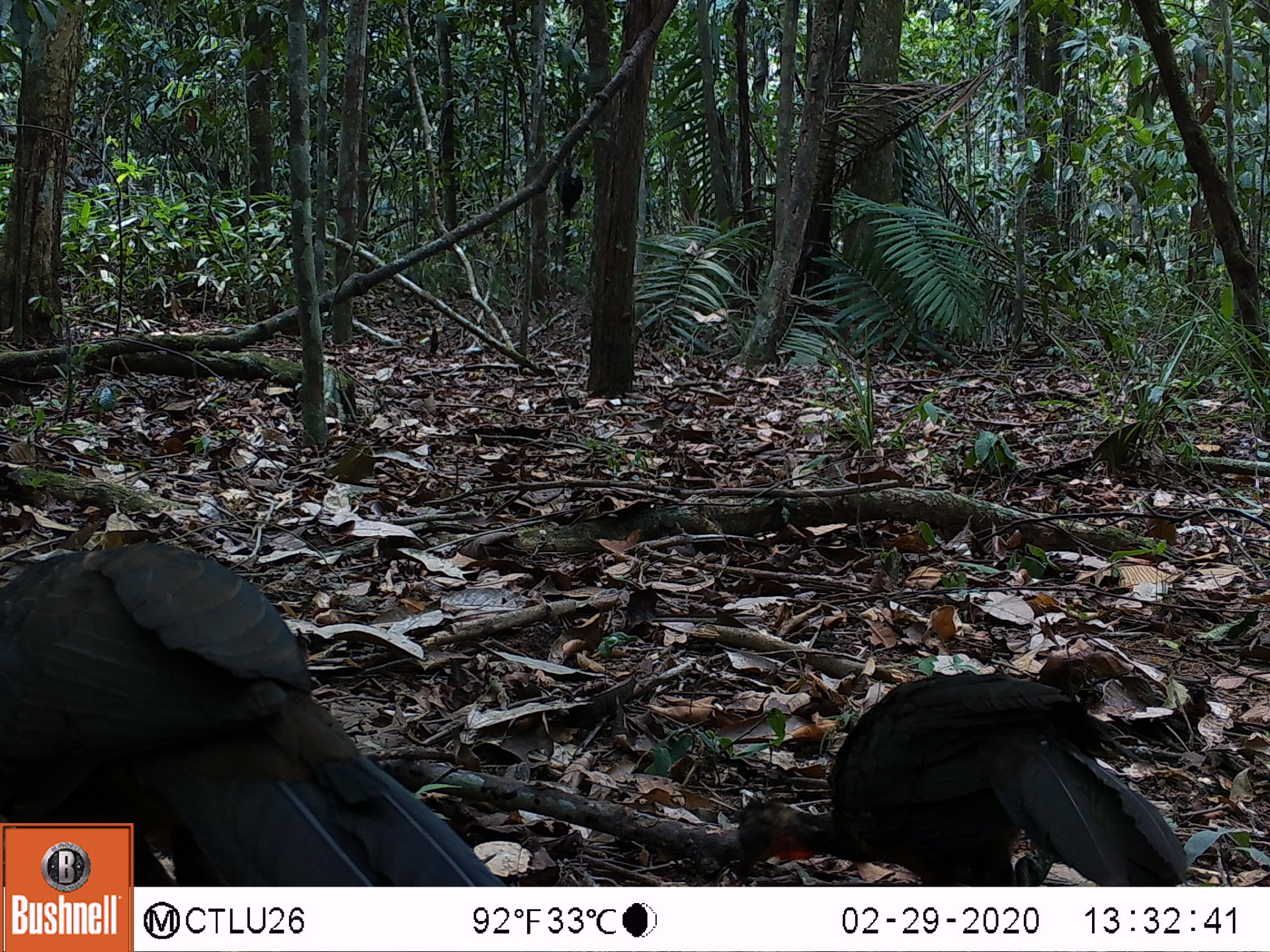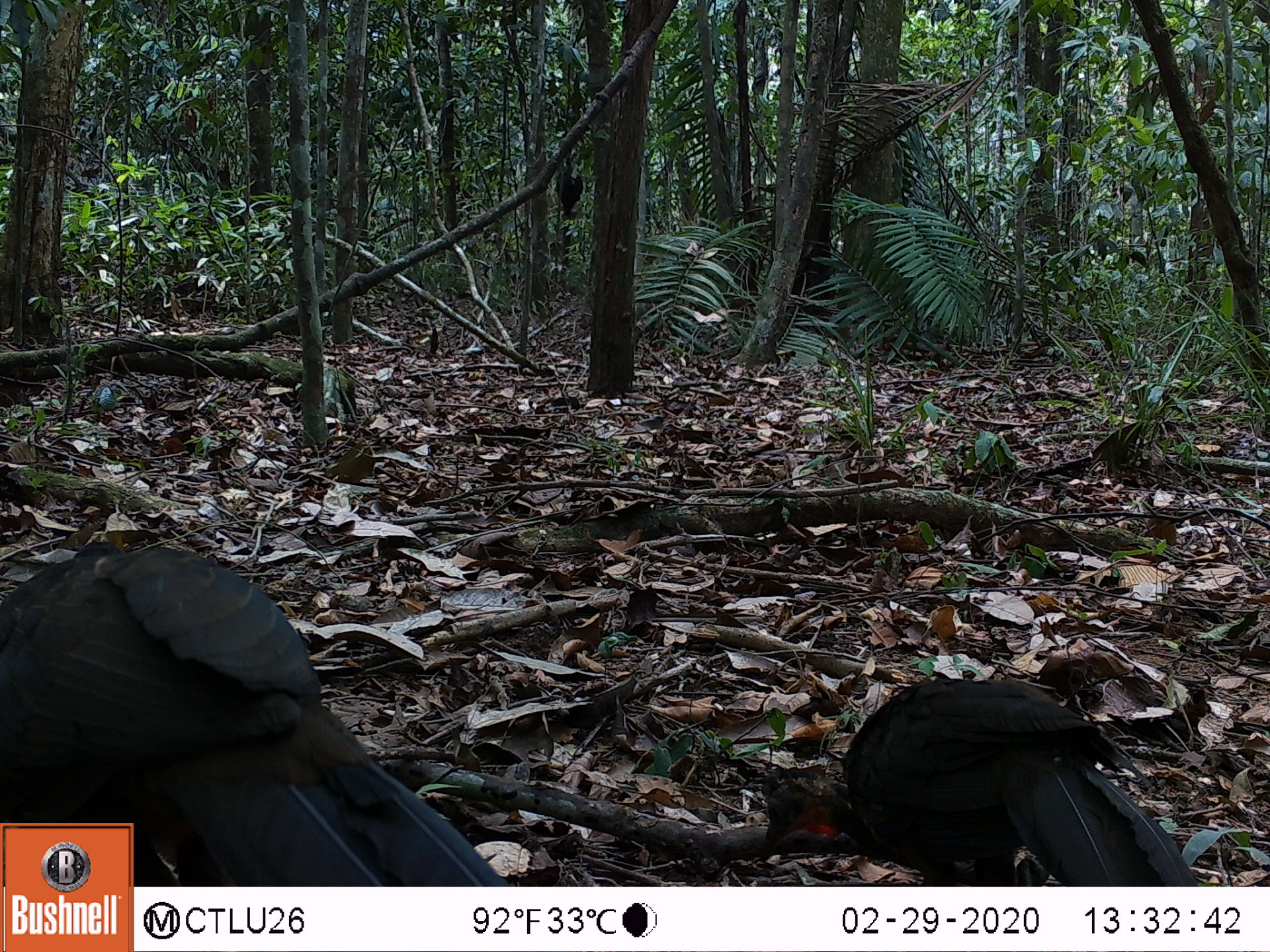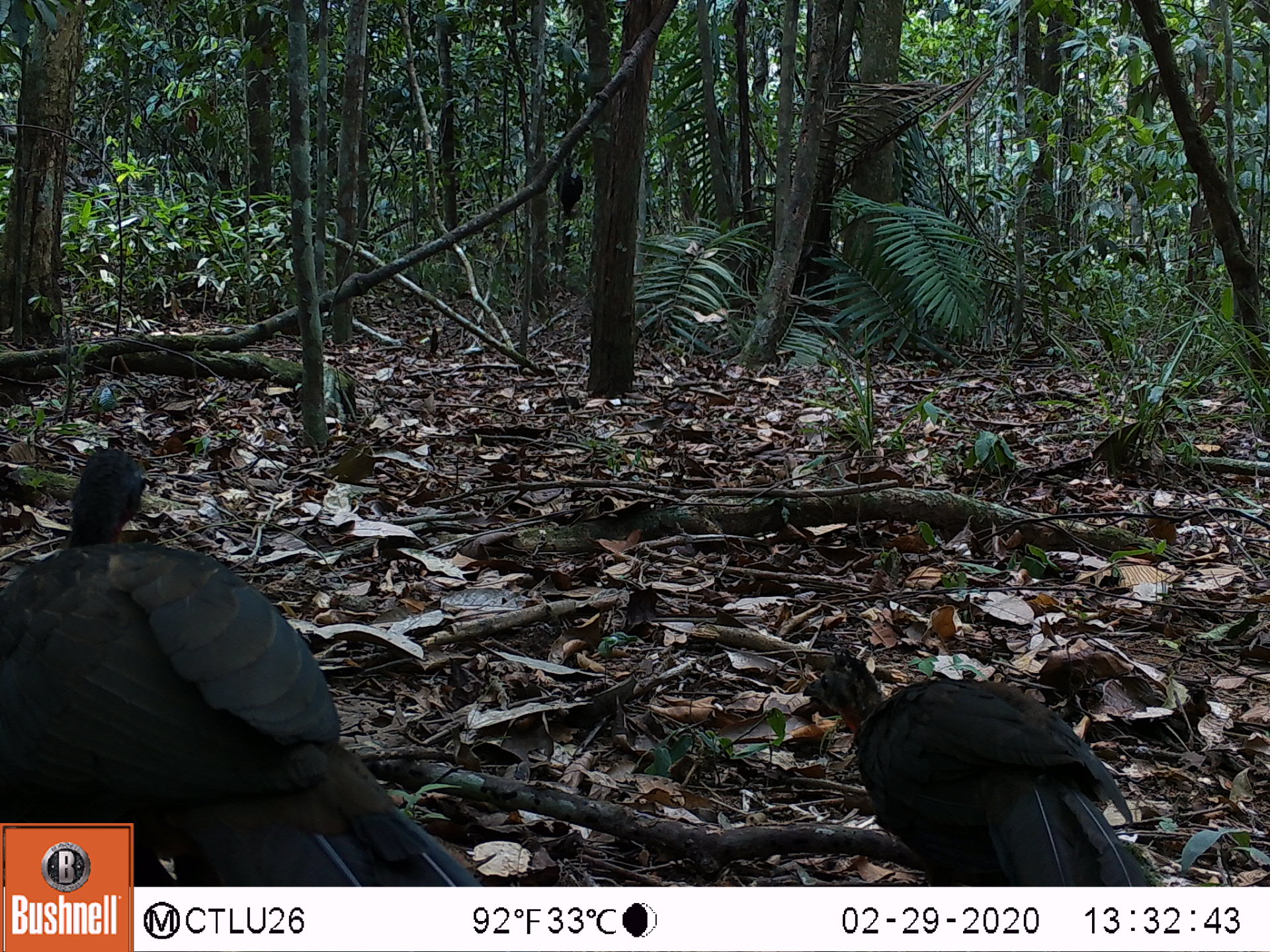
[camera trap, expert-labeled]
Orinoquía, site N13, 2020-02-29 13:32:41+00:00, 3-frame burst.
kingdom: Animalia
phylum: Chordata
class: Aves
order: Galliformes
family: Cracidae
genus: Penelope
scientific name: Penelope jacquacu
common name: spix's guan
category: spixs guan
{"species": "spixs guan (spix's guan) (Penelope jacquacu)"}